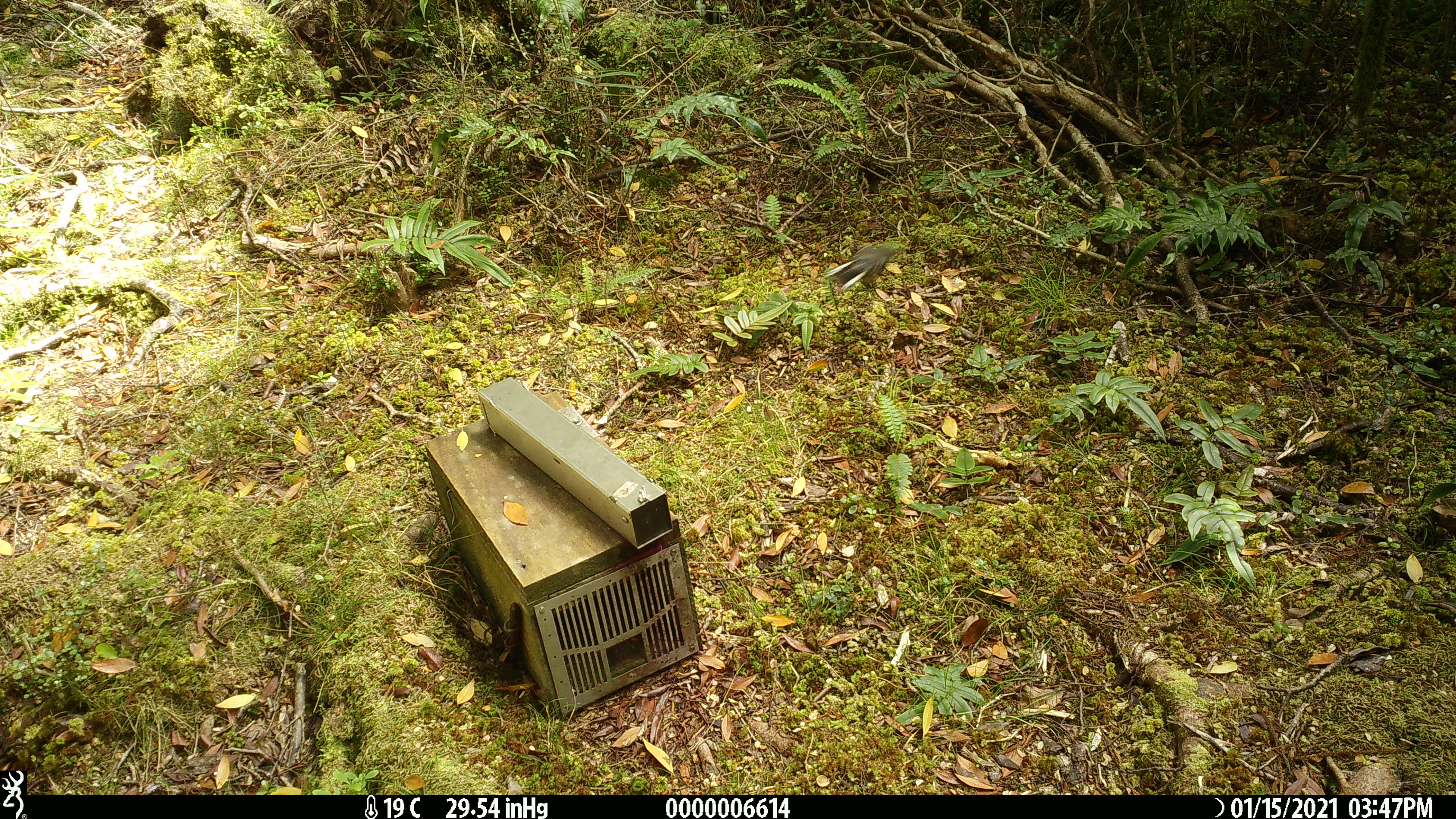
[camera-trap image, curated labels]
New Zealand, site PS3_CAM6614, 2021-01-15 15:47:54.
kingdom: Animalia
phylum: Chordata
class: Aves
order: Passeriformes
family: Petroicidae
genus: Petroica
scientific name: Petroica macrocephala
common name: tomtit